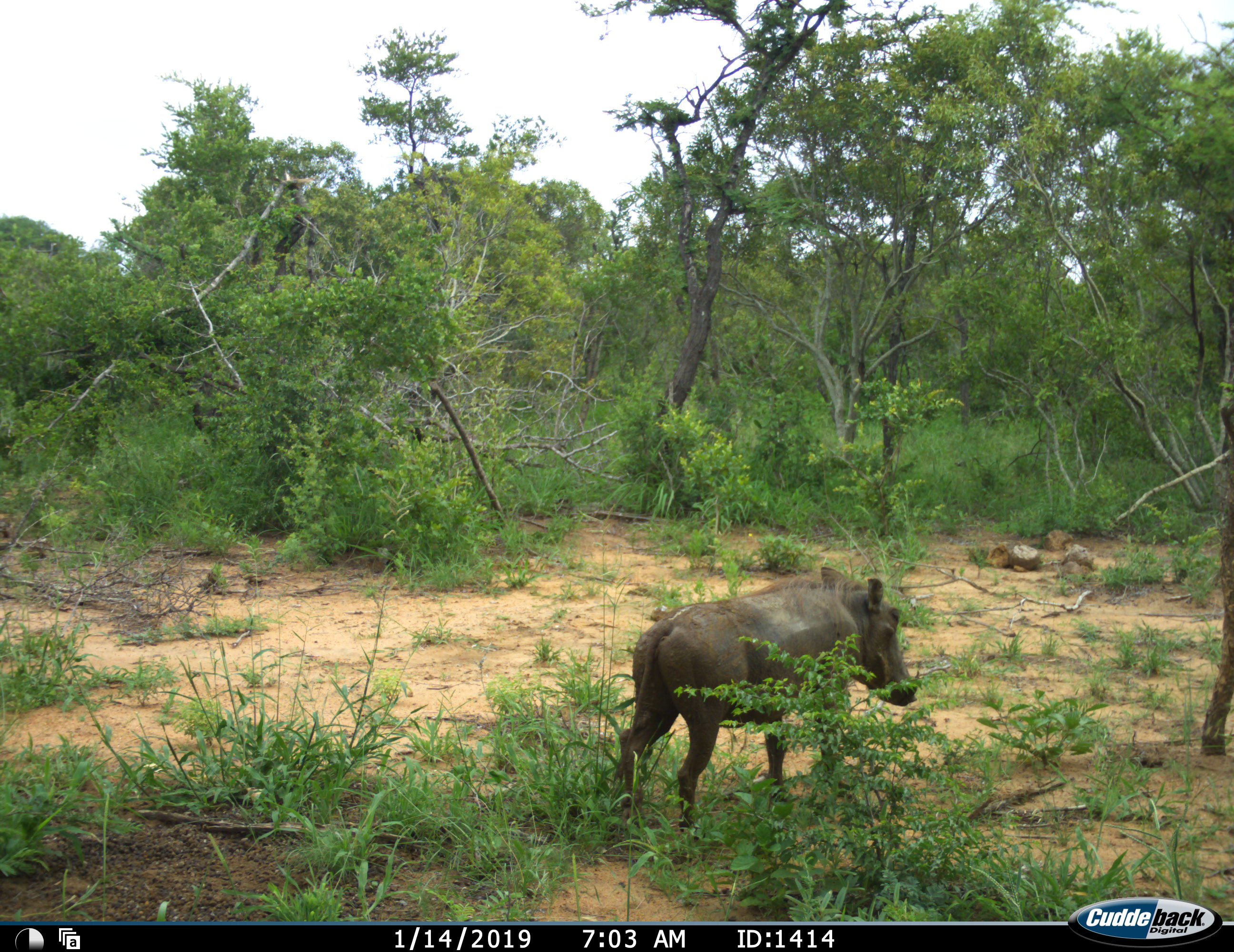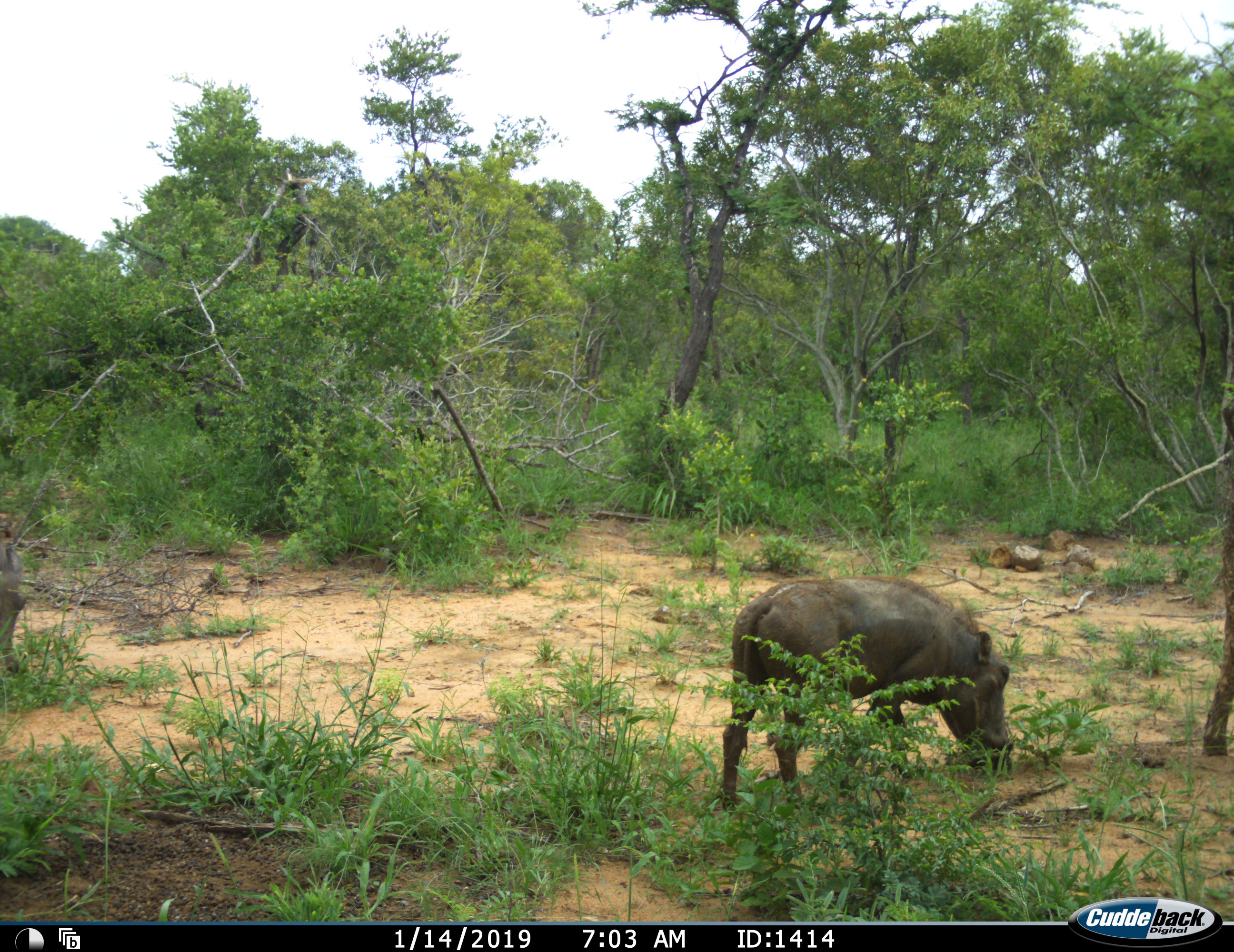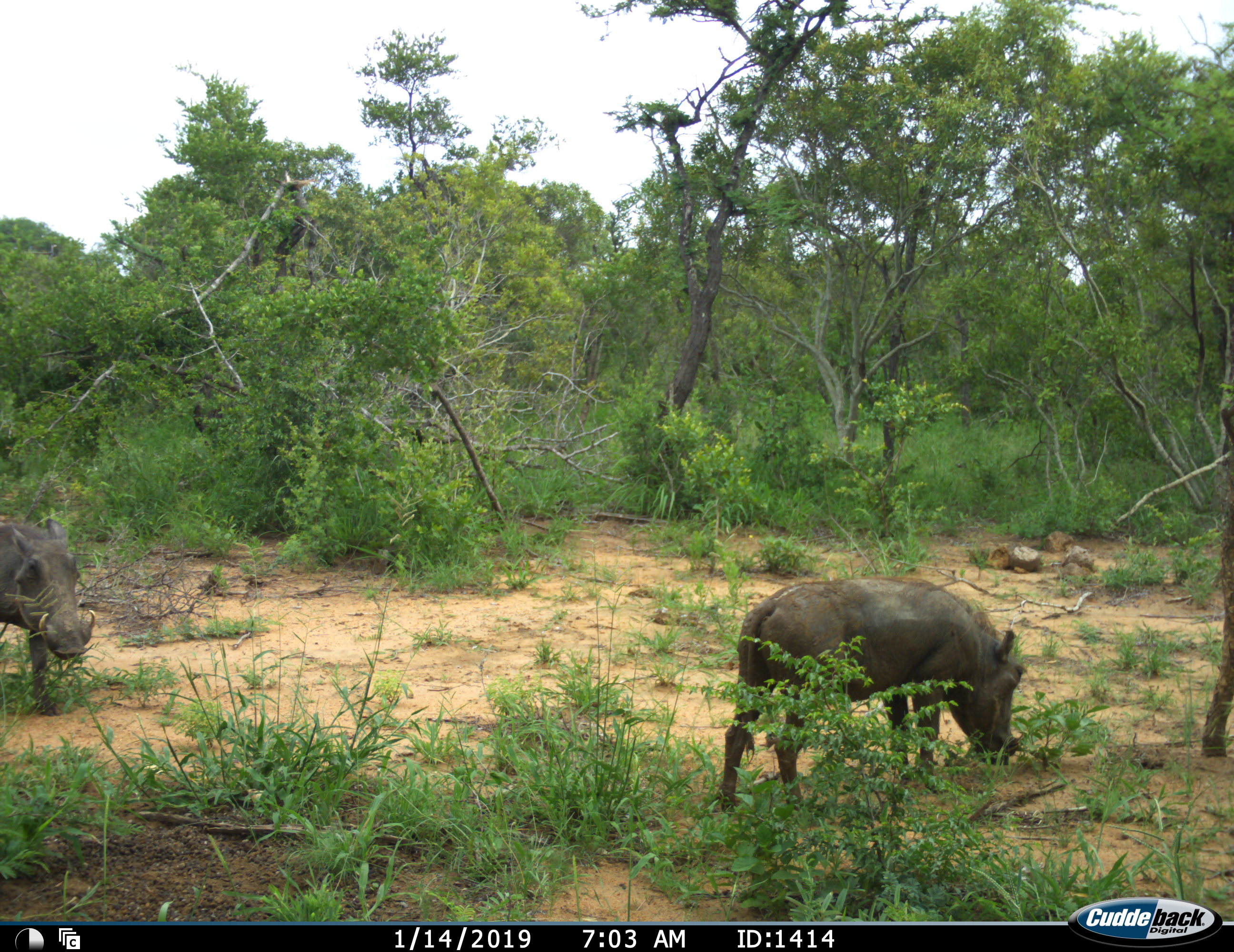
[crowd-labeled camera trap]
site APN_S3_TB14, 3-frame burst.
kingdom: Animalia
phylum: Chordata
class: Mammalia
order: Artiodactyla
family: Suidae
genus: Phacochoerus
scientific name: Phacochoerus africanus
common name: warthog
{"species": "warthog (Phacochoerus africanus)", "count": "2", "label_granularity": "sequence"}